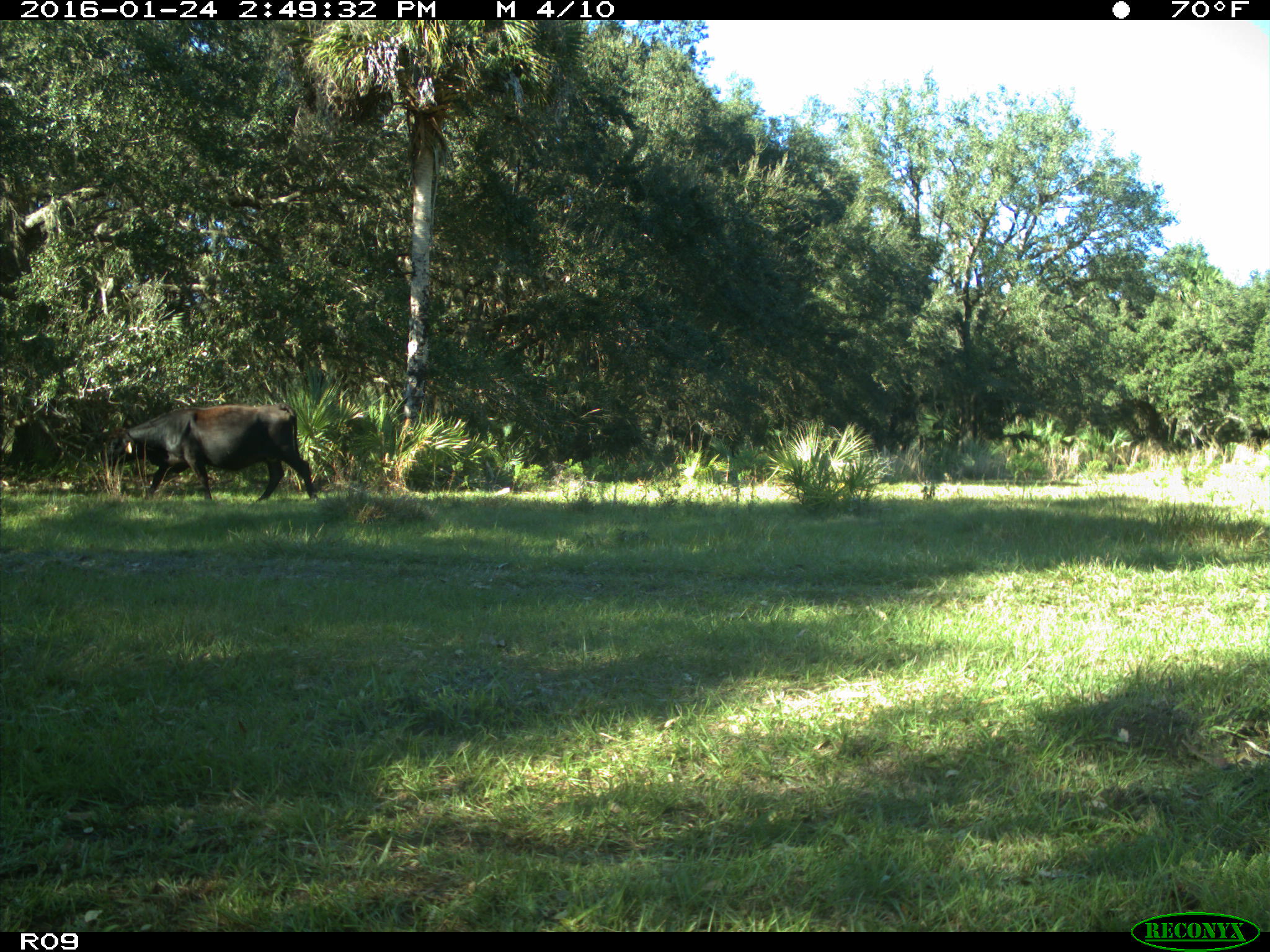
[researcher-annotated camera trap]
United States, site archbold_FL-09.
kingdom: Animalia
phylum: Chordata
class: Mammalia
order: Artiodactyla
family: Bovidae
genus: Bos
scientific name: Bos taurus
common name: domestic cow